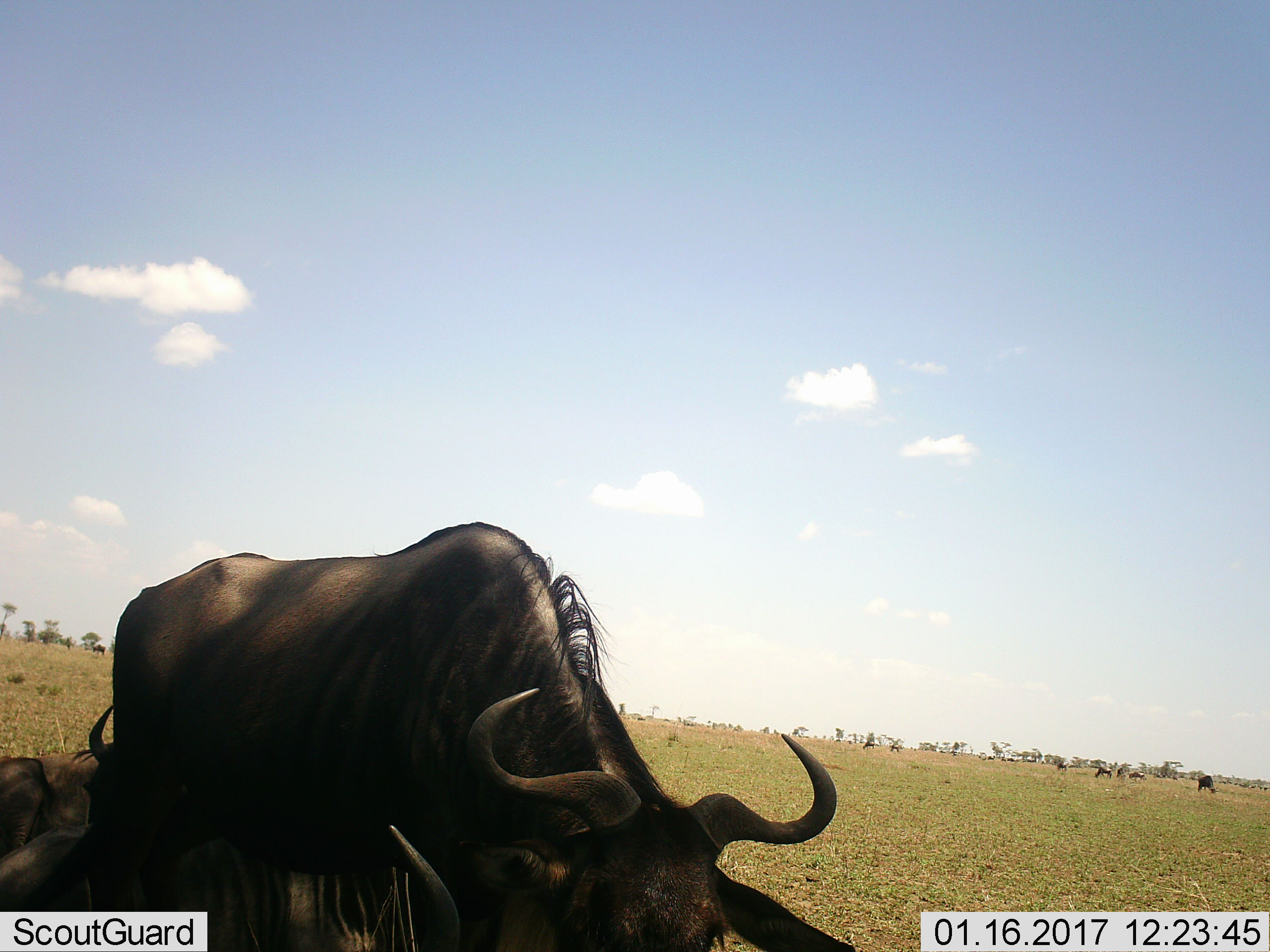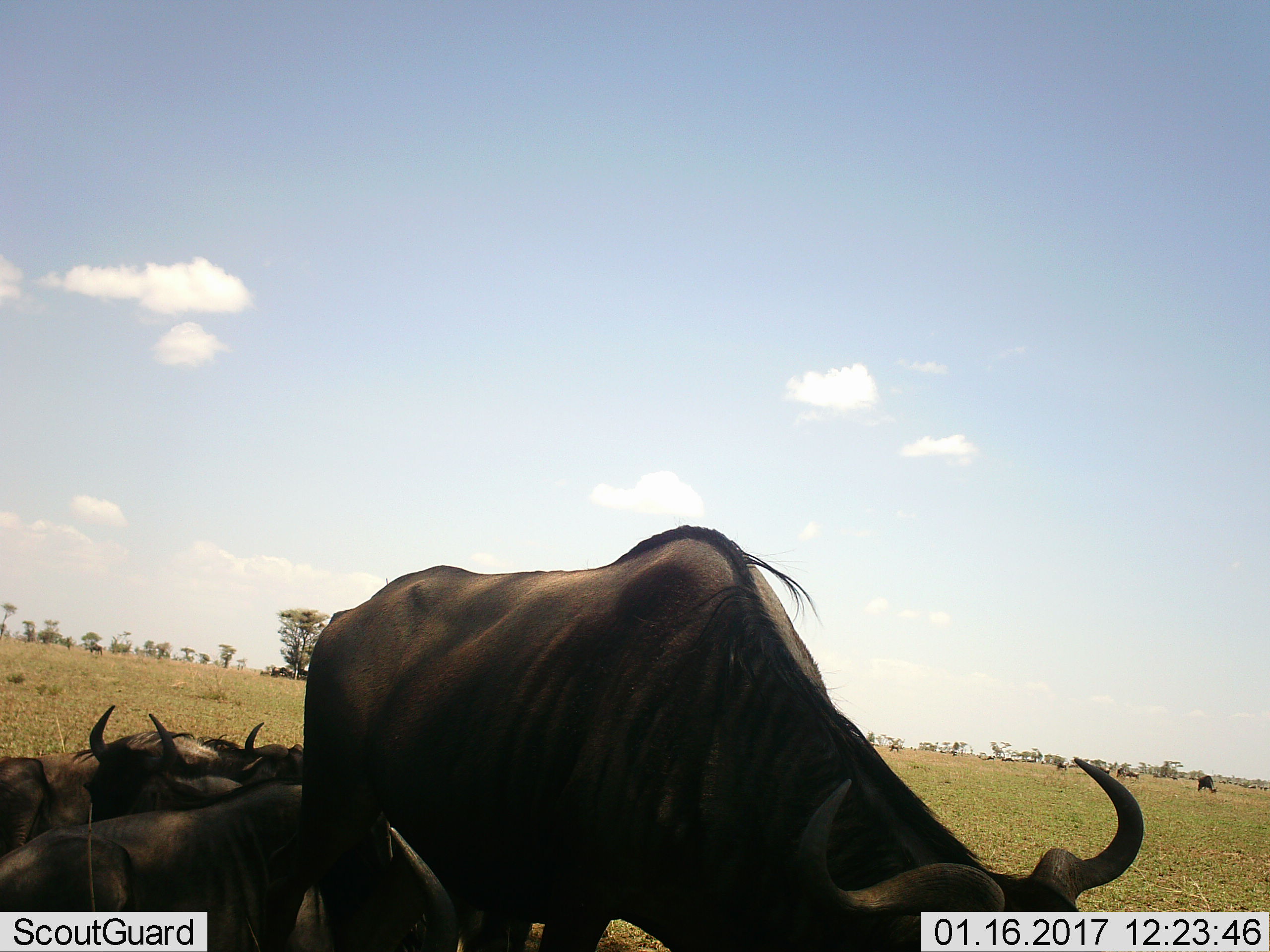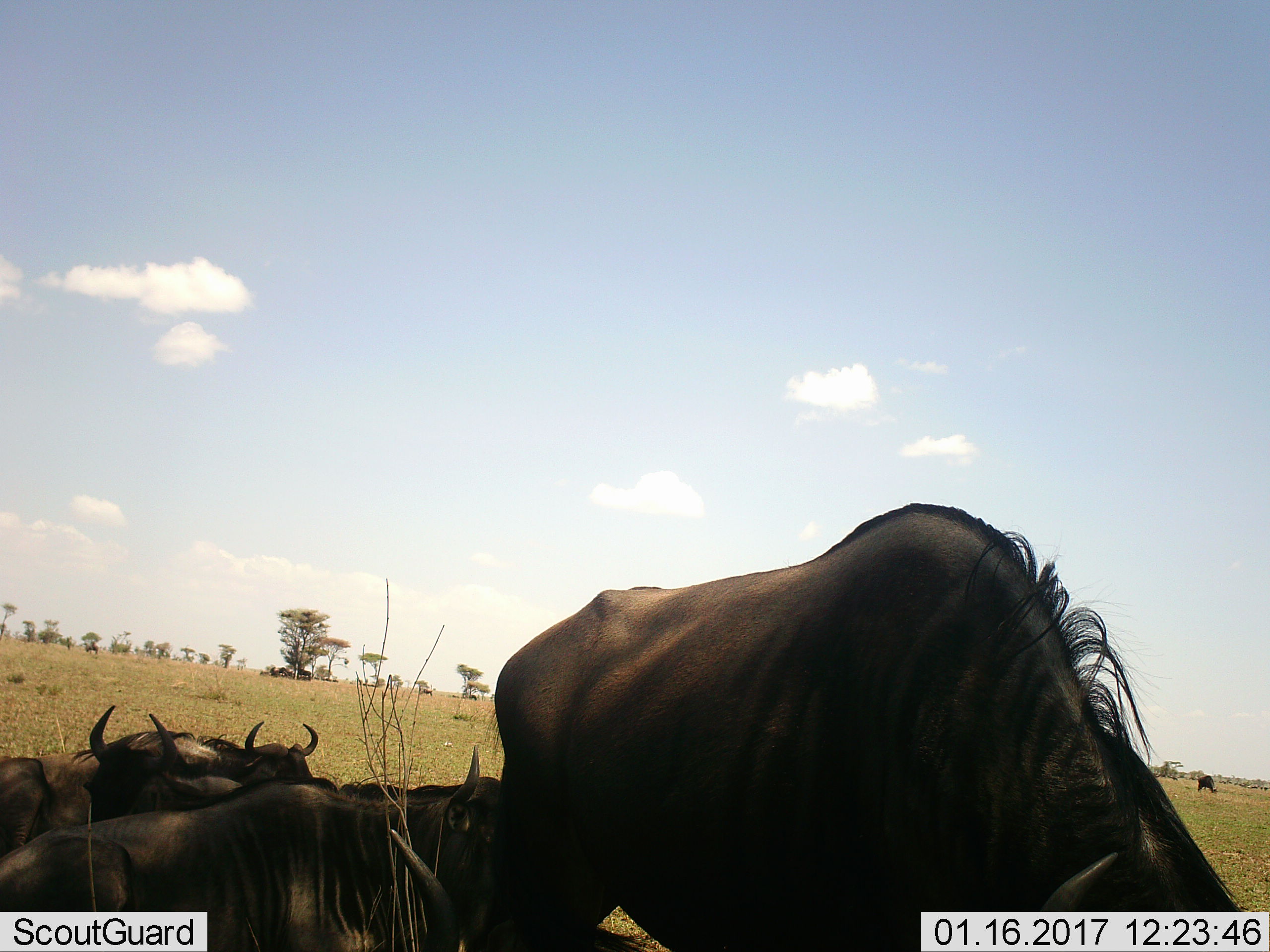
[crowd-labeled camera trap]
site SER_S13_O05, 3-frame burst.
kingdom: Animalia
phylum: Chordata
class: Mammalia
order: Artiodactyla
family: Bovidae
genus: Connochaetes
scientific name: Connochaetes taurinus taurinus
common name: blue wildebeest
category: wildebeestblue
Wildebeestblue (blue wildebeest) (Connochaetes taurinus taurinus), count 4. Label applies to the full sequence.